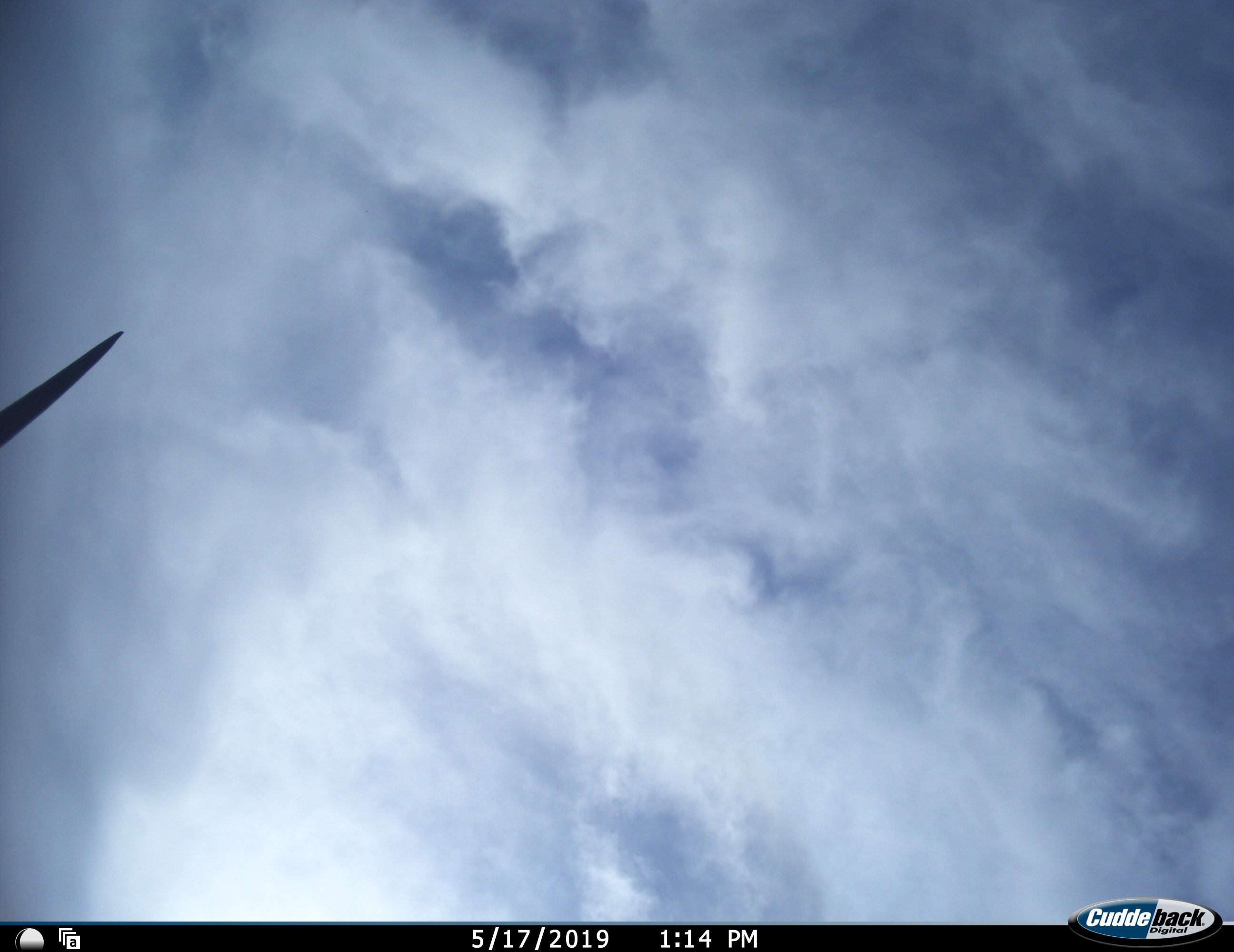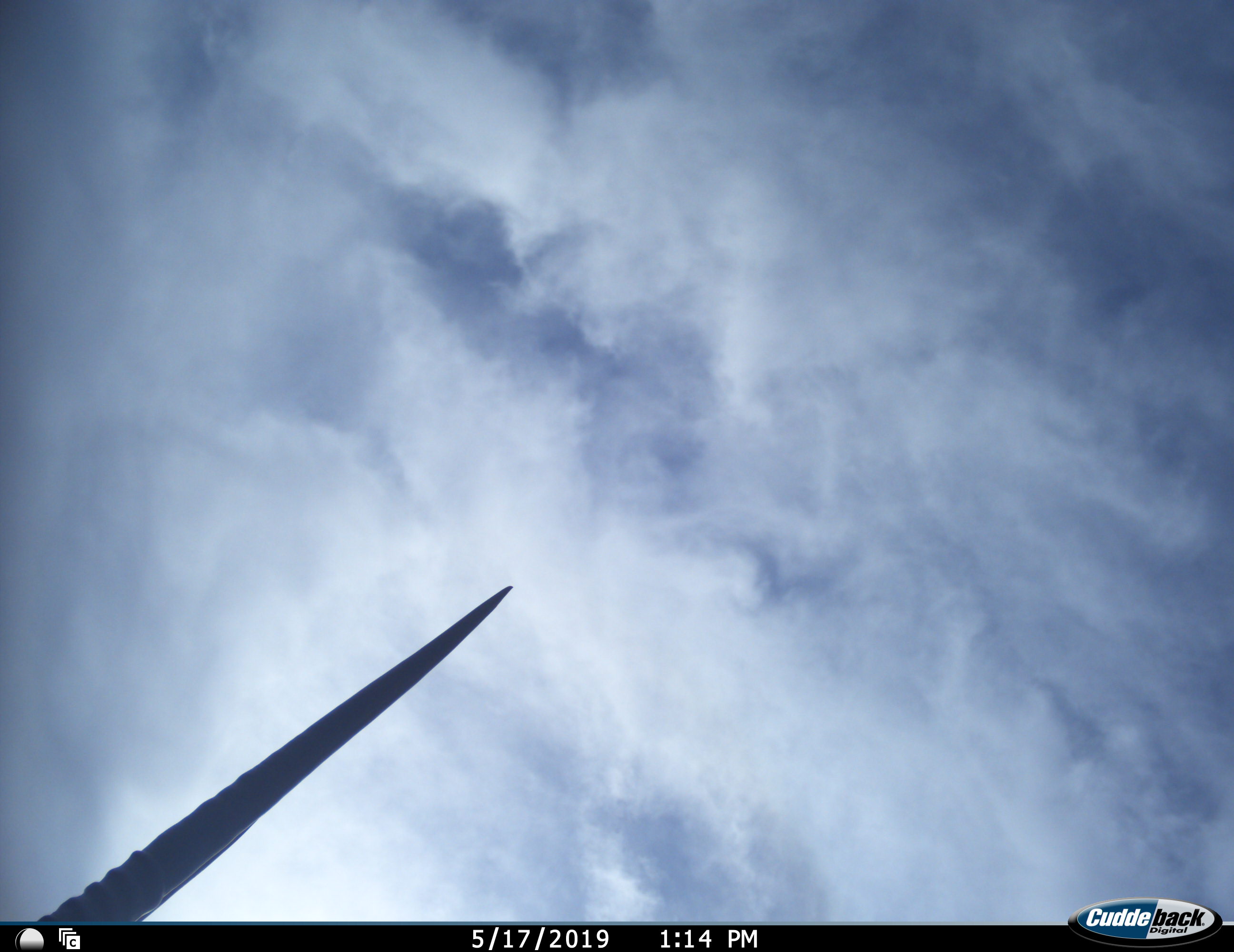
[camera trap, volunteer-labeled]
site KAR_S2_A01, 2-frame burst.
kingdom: Animalia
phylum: Chordata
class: Mammalia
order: Artiodactyla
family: Bovidae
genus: Oryx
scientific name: Oryx gazella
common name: gemsbok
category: oryx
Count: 1.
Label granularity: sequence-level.